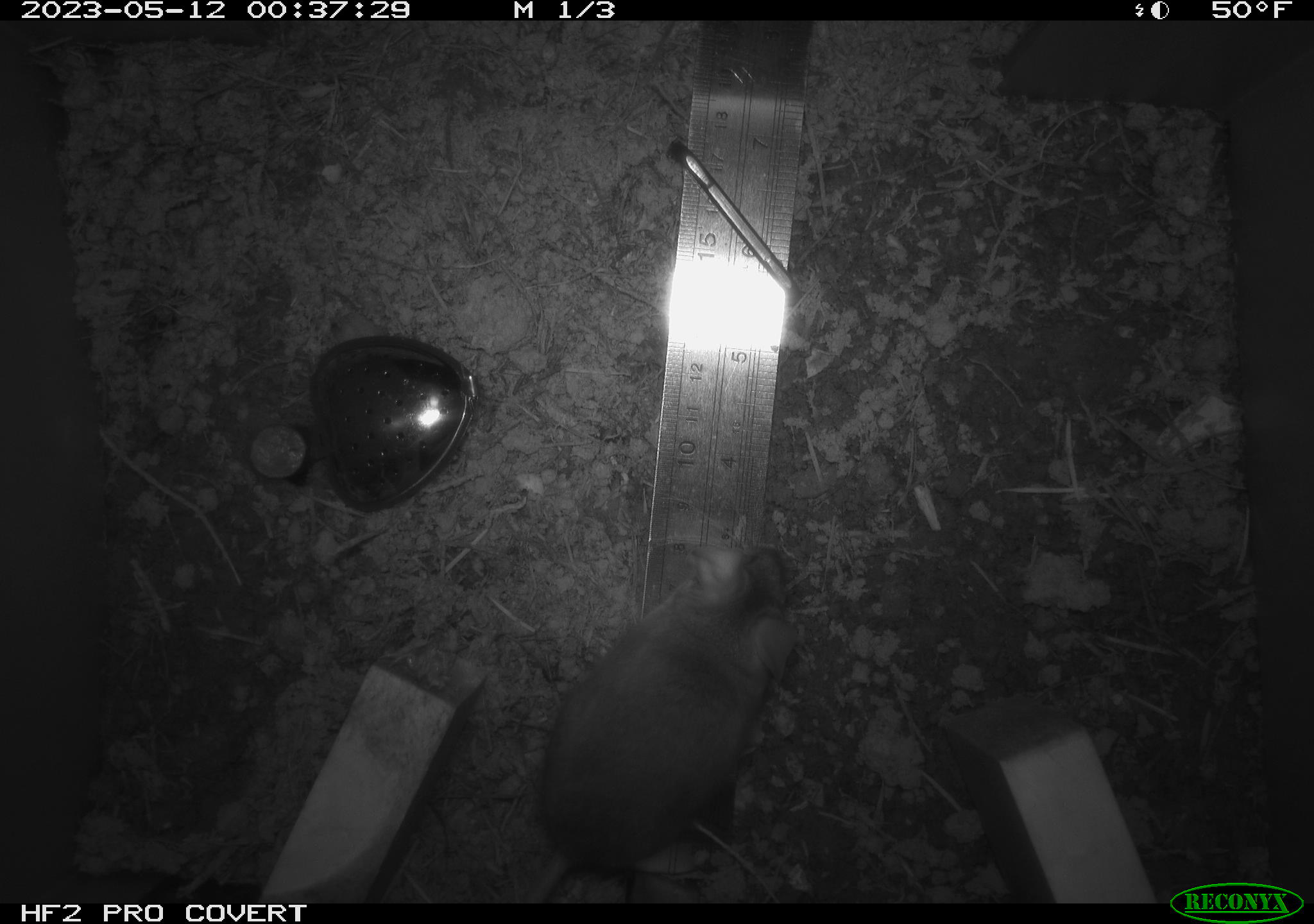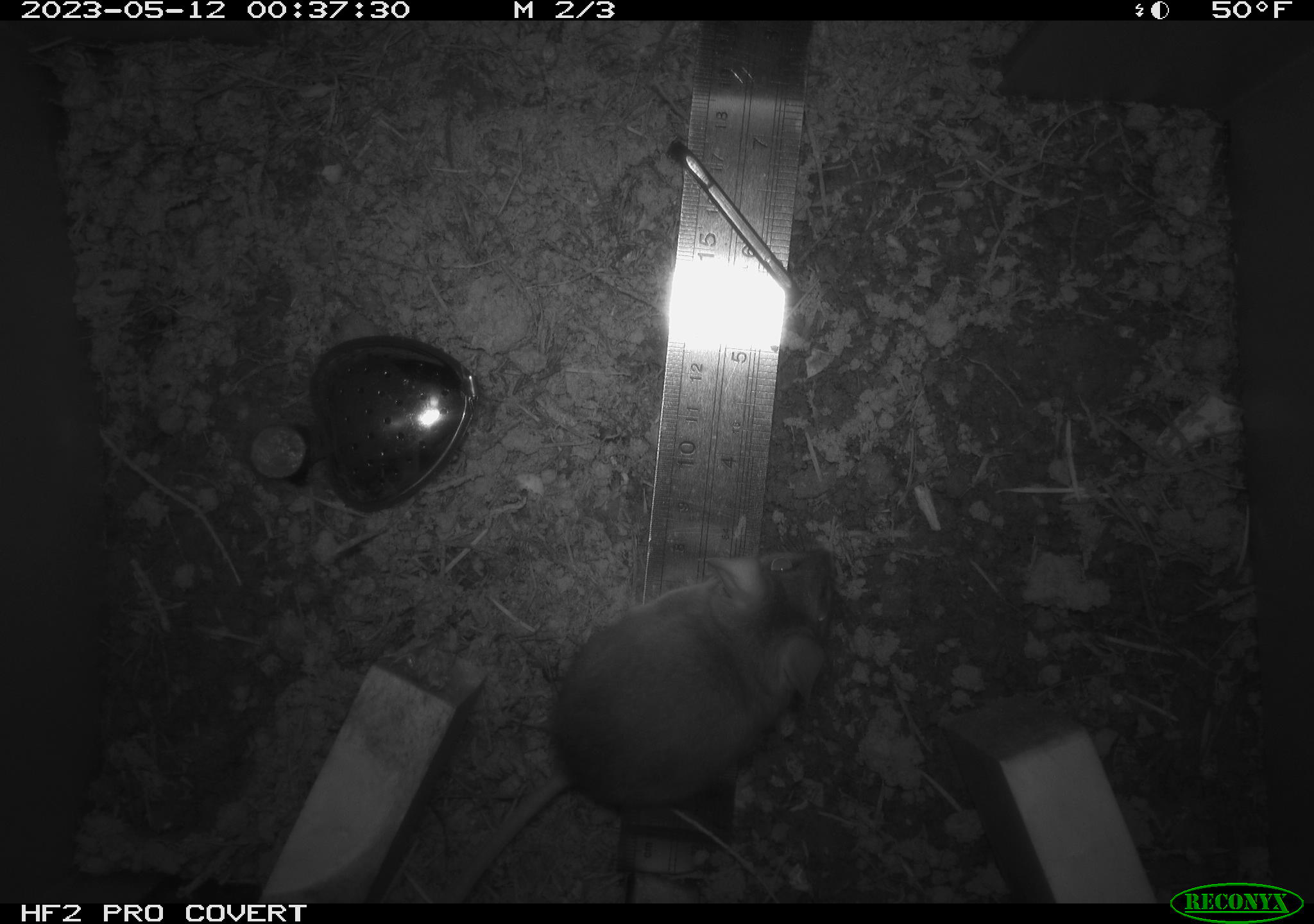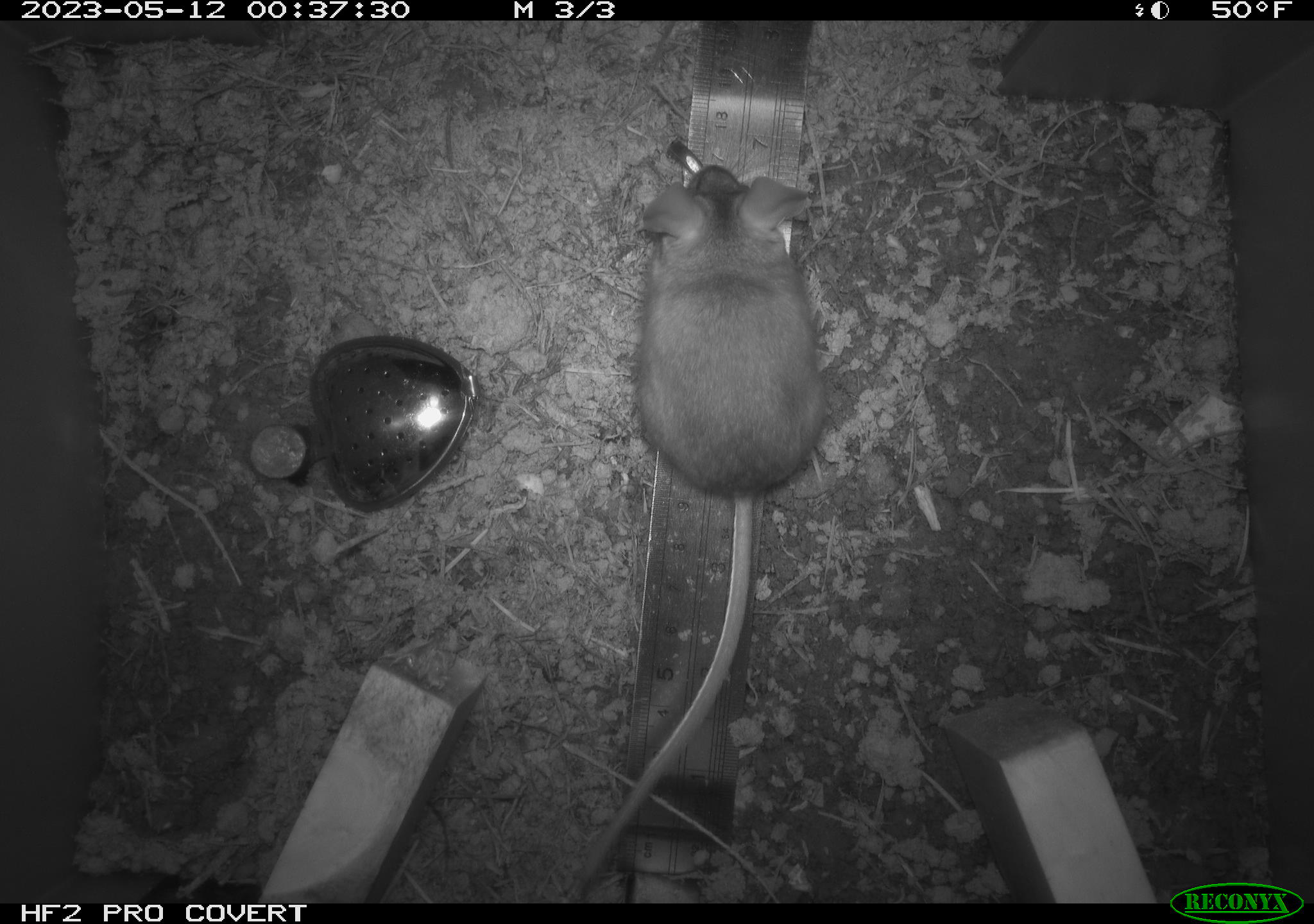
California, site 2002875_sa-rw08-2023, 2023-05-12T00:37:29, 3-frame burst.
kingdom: Animalia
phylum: Chordata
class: Mammalia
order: Rodentia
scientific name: Rodentia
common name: mouse species